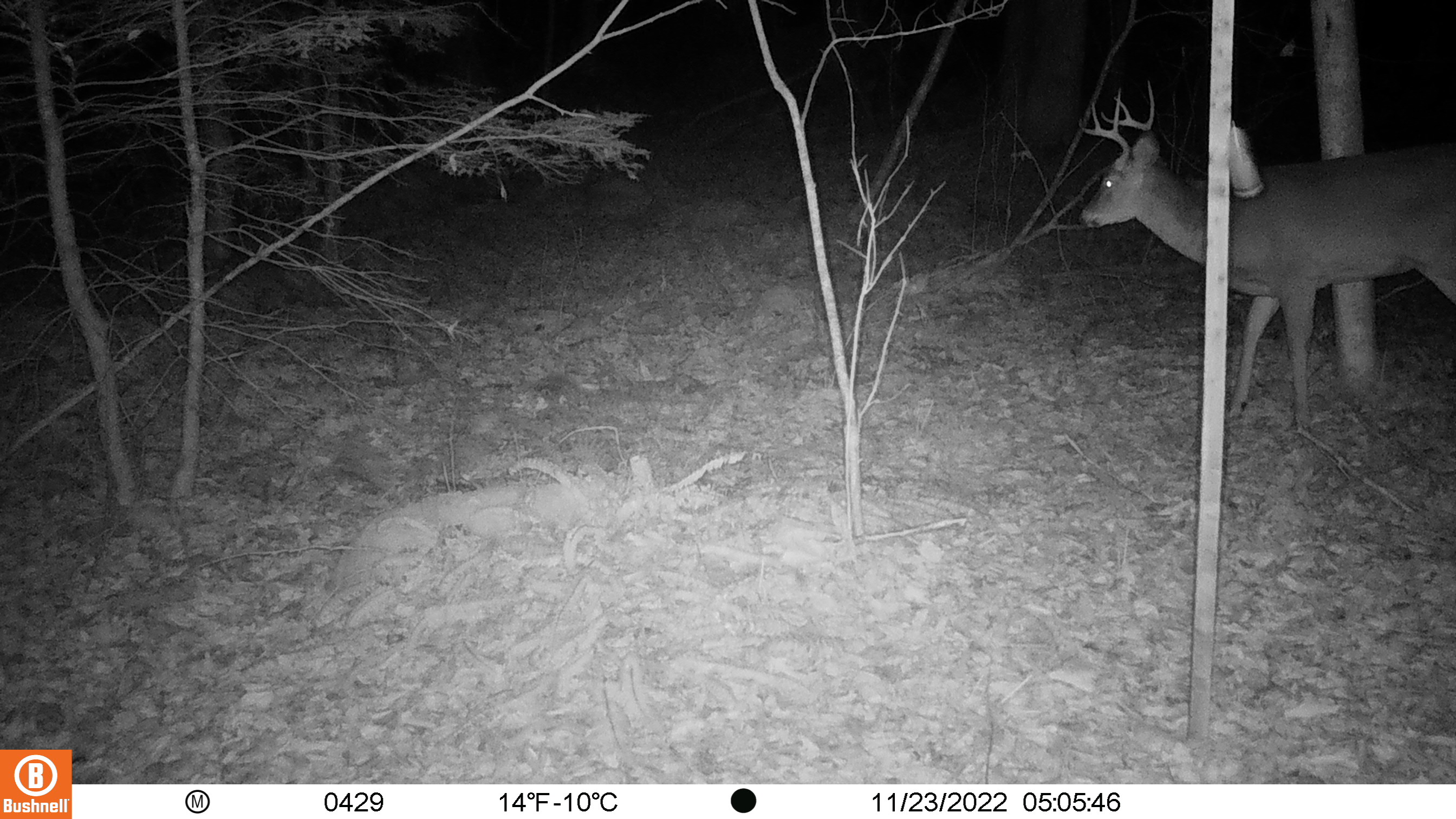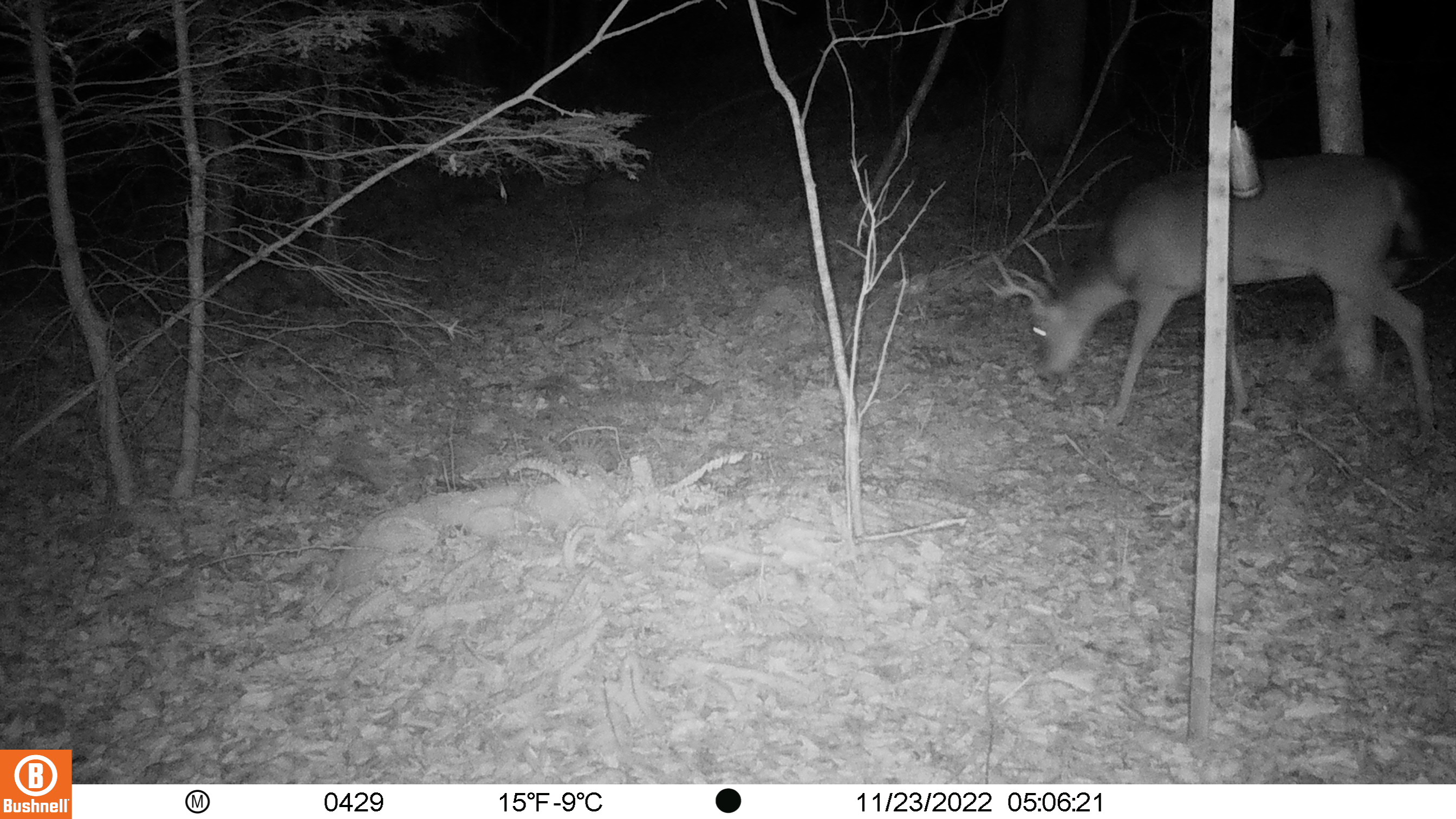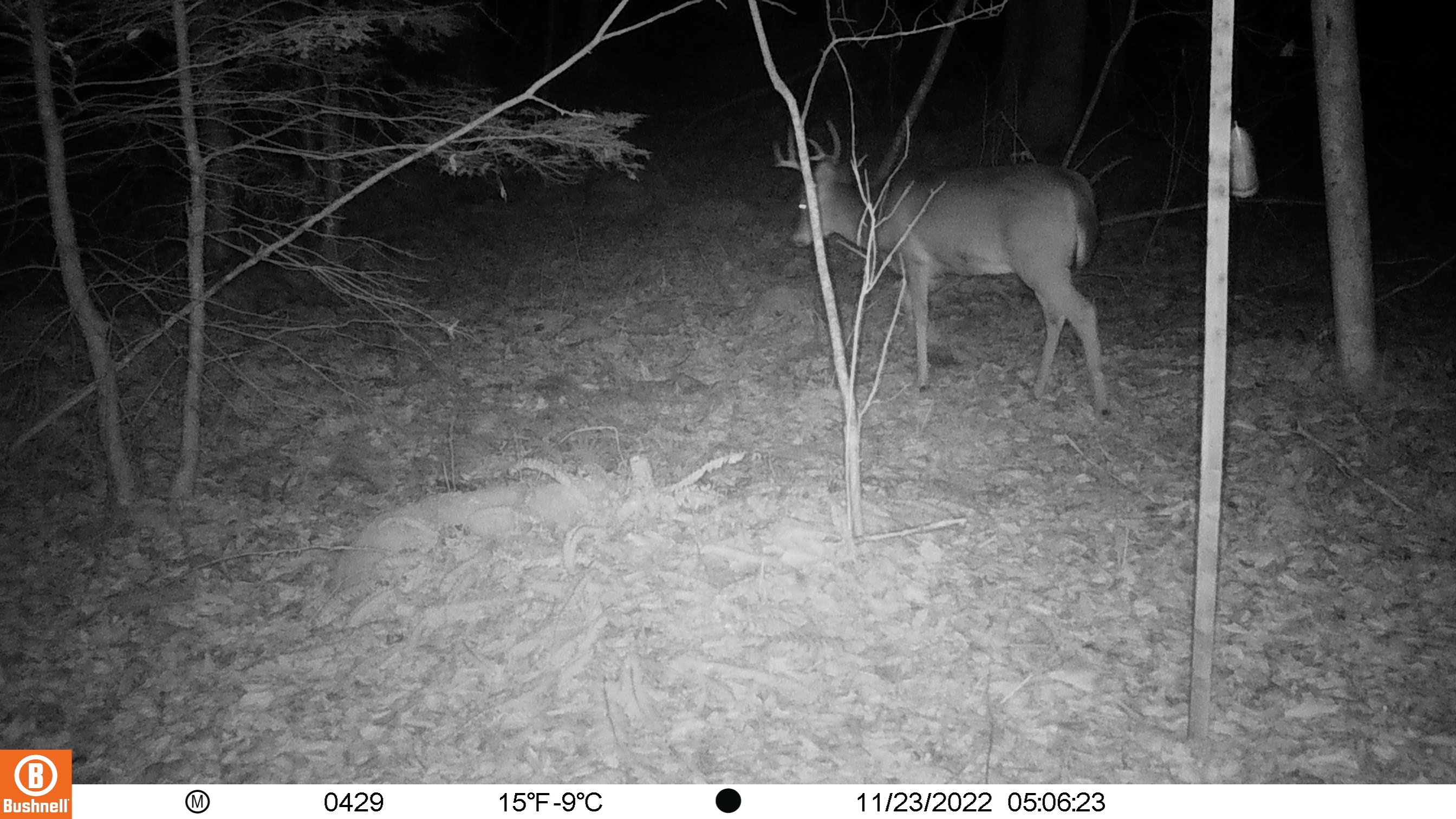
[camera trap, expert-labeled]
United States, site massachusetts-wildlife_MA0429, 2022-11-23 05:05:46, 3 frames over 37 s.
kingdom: Animalia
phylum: Chordata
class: Mammalia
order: Artiodactyla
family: Cervidae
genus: Odocoileus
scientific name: Odocoileus virginianus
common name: white-tailed deer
White-tailed deer (Odocoileus virginianus).